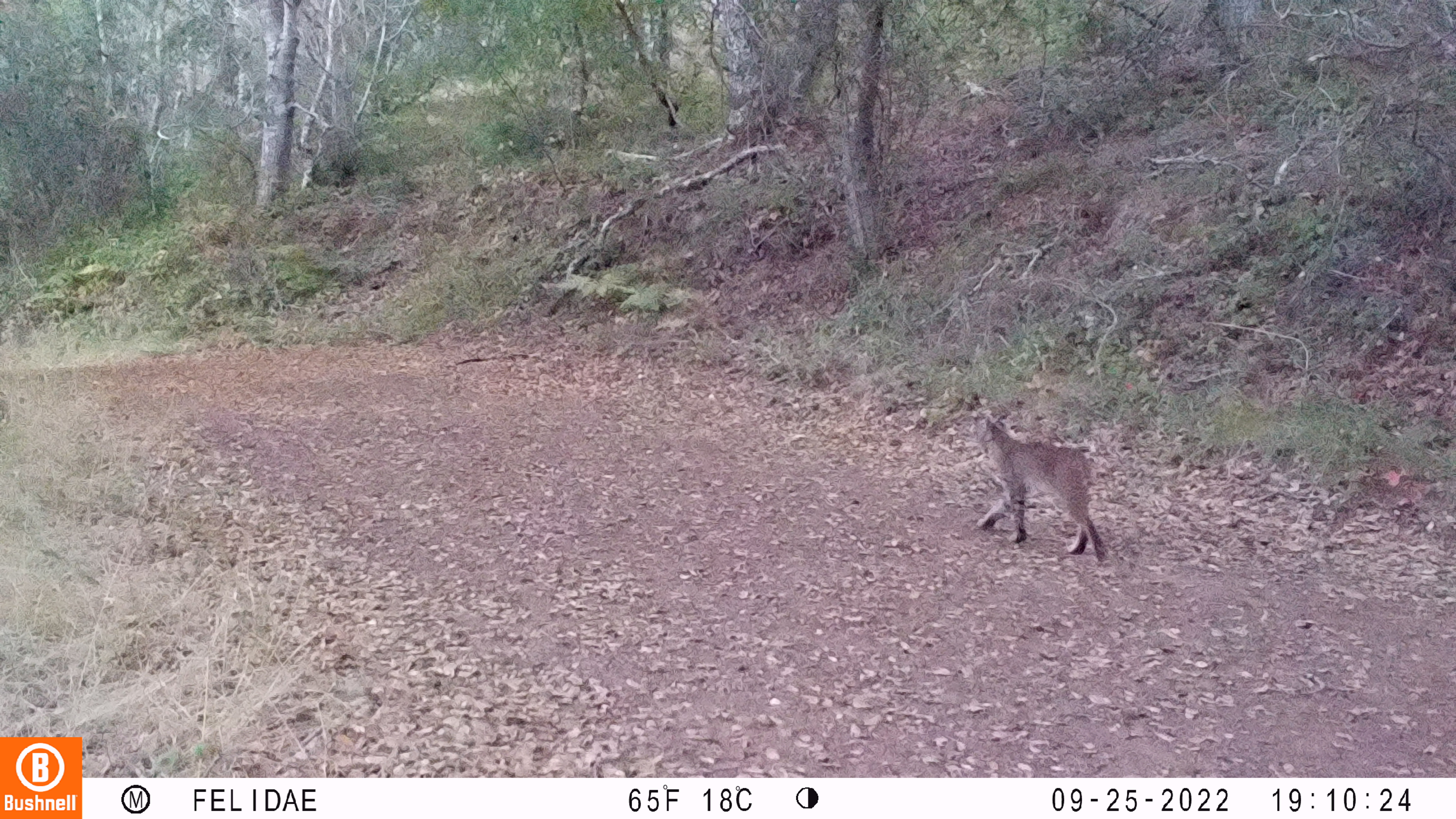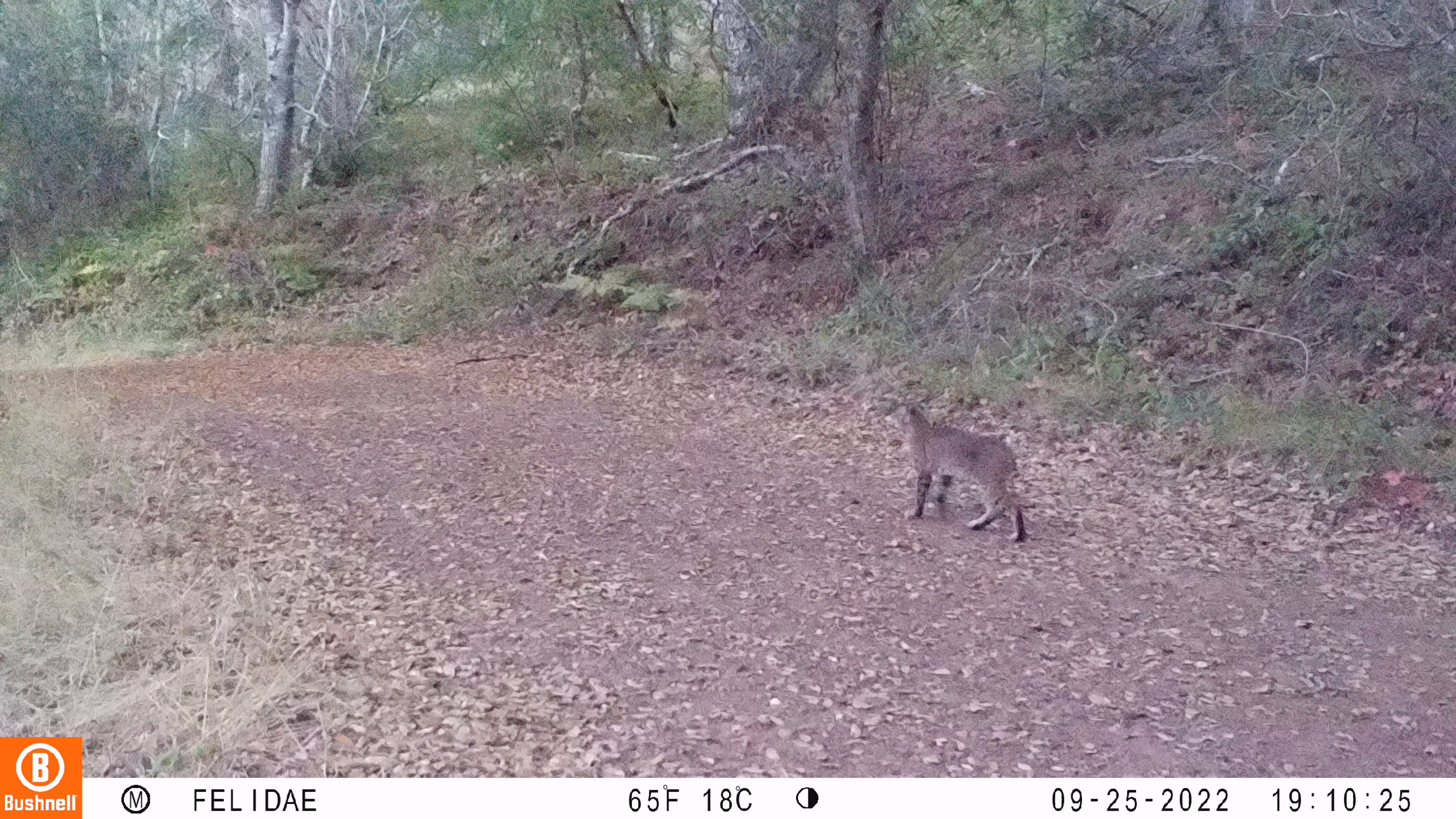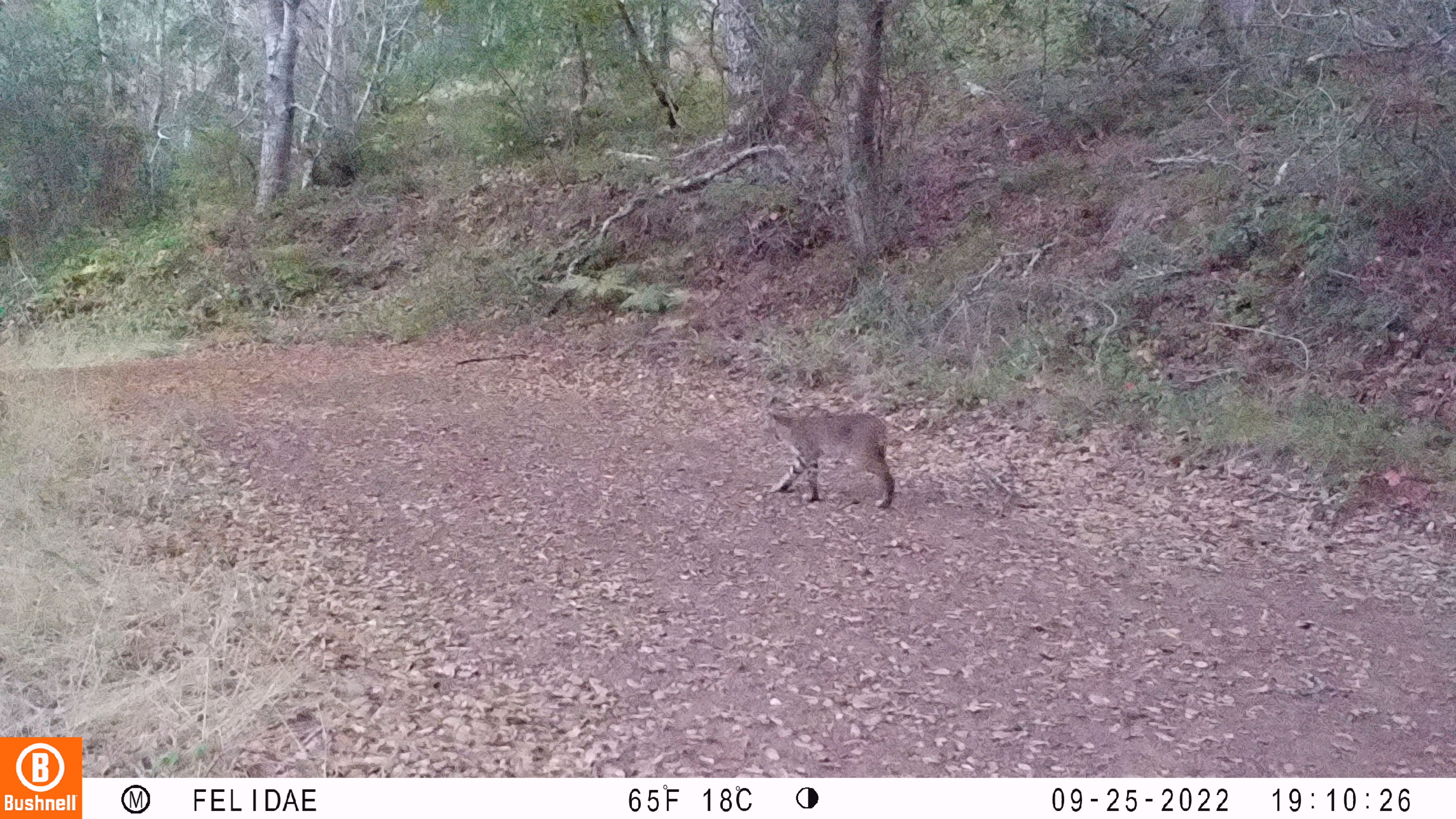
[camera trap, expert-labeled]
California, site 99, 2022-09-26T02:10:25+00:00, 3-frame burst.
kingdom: Animalia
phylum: Chordata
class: Mammalia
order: Carnivora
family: Felidae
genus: Lynx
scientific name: Lynx rufus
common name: bobcat